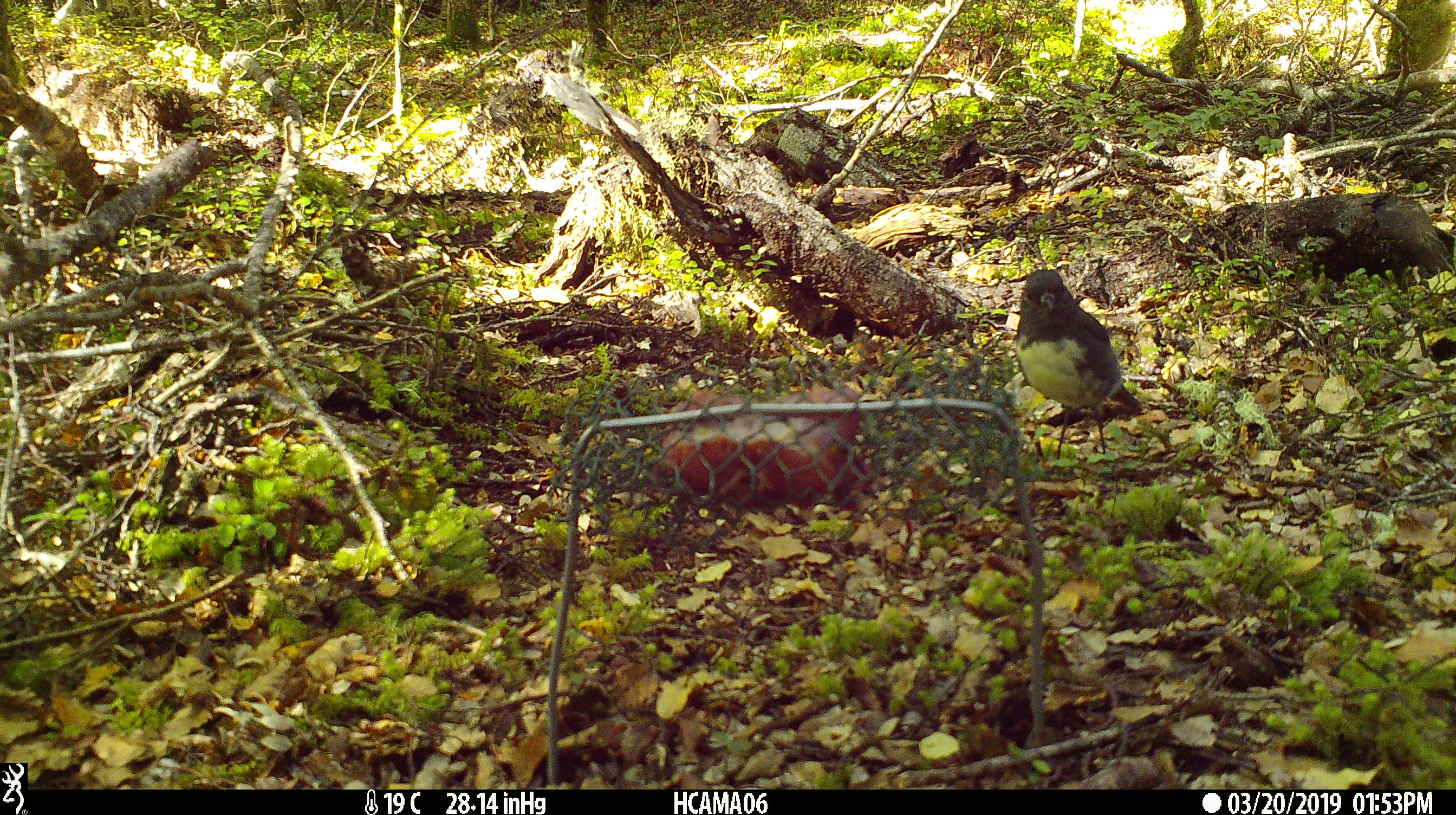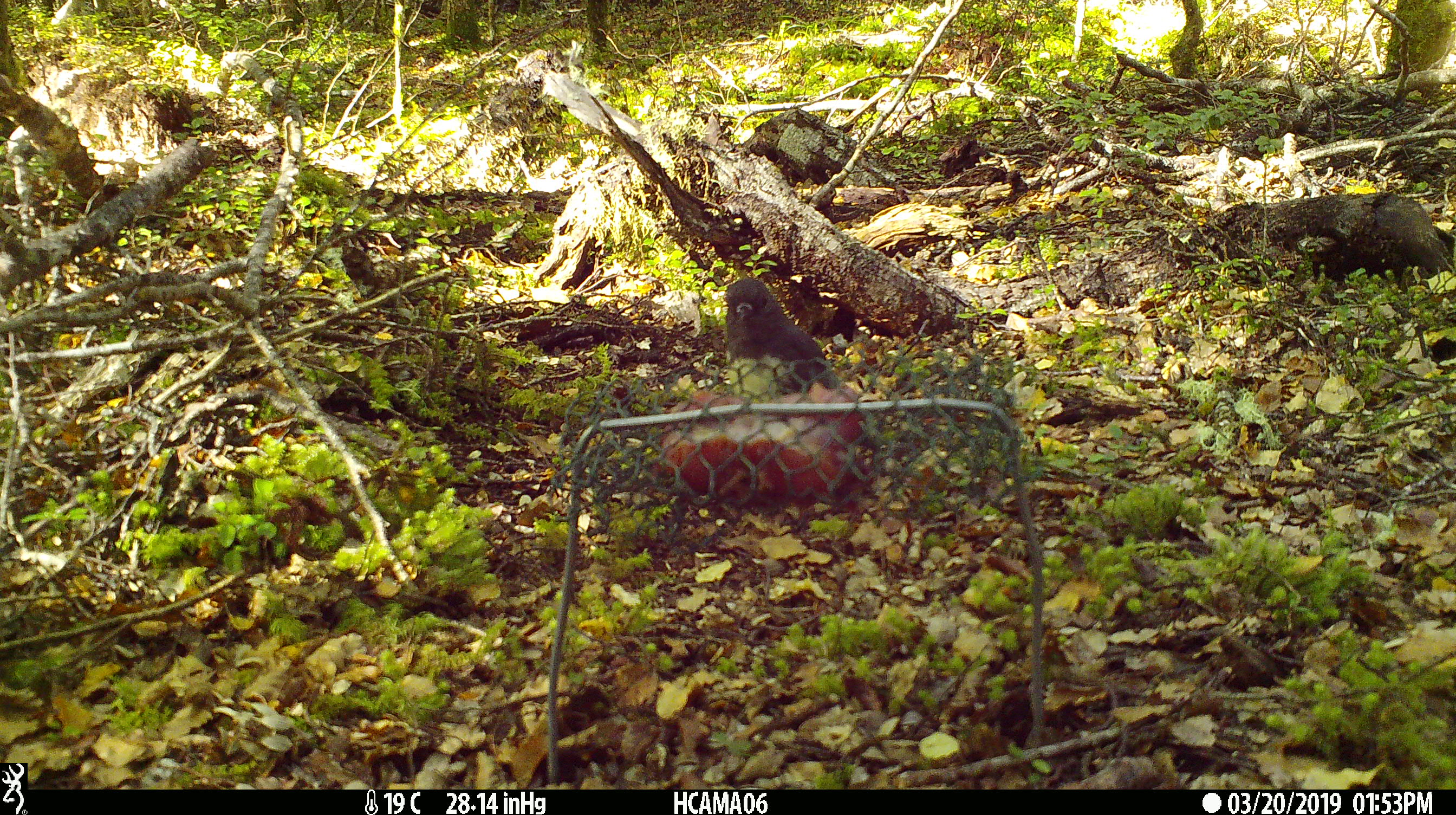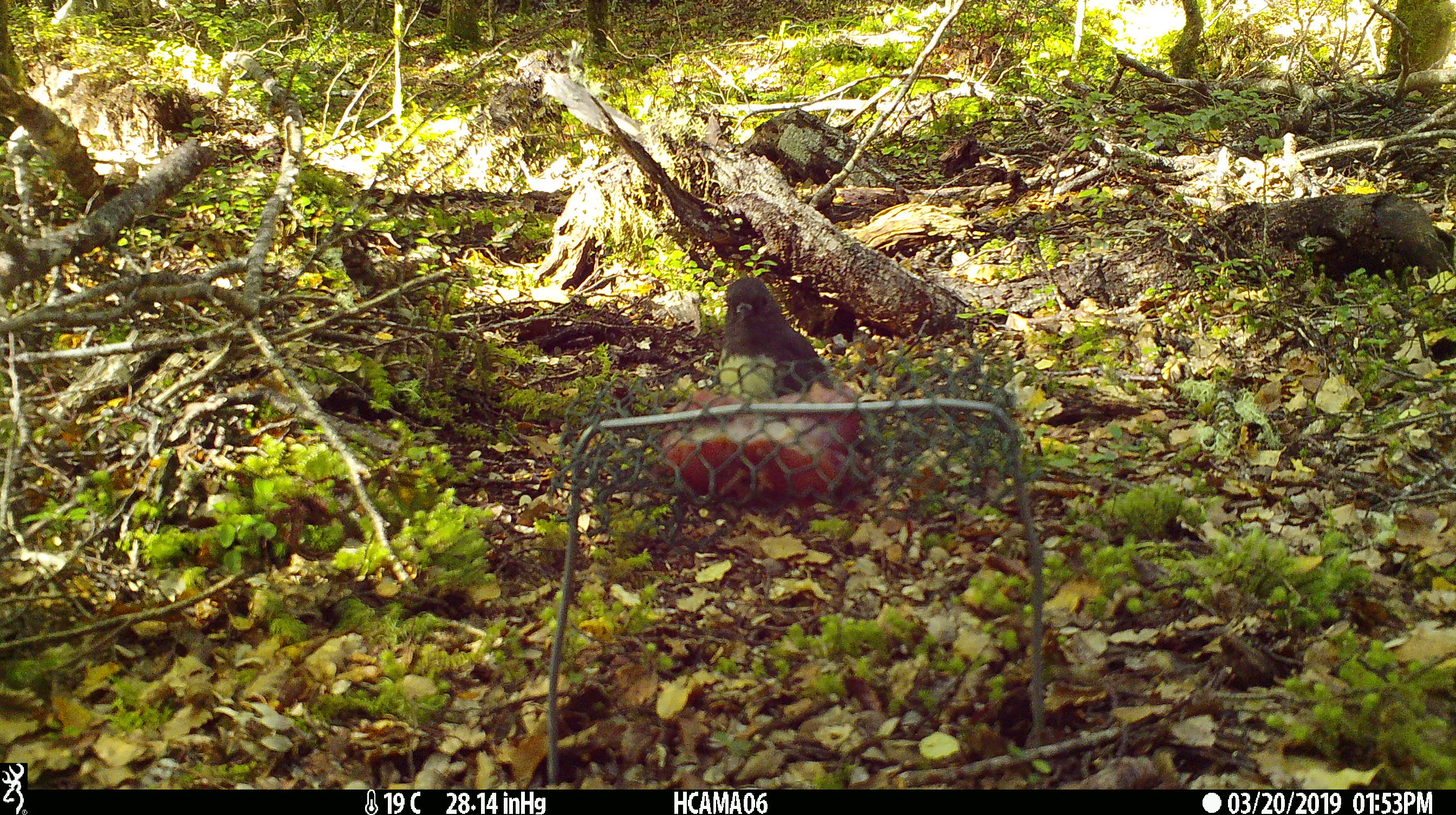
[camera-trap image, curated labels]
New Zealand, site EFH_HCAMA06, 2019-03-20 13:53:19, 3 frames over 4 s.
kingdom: Animalia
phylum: Chordata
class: Aves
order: Passeriformes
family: Petroicidae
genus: Petroica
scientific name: Petroica australis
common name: new zealand robin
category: robin